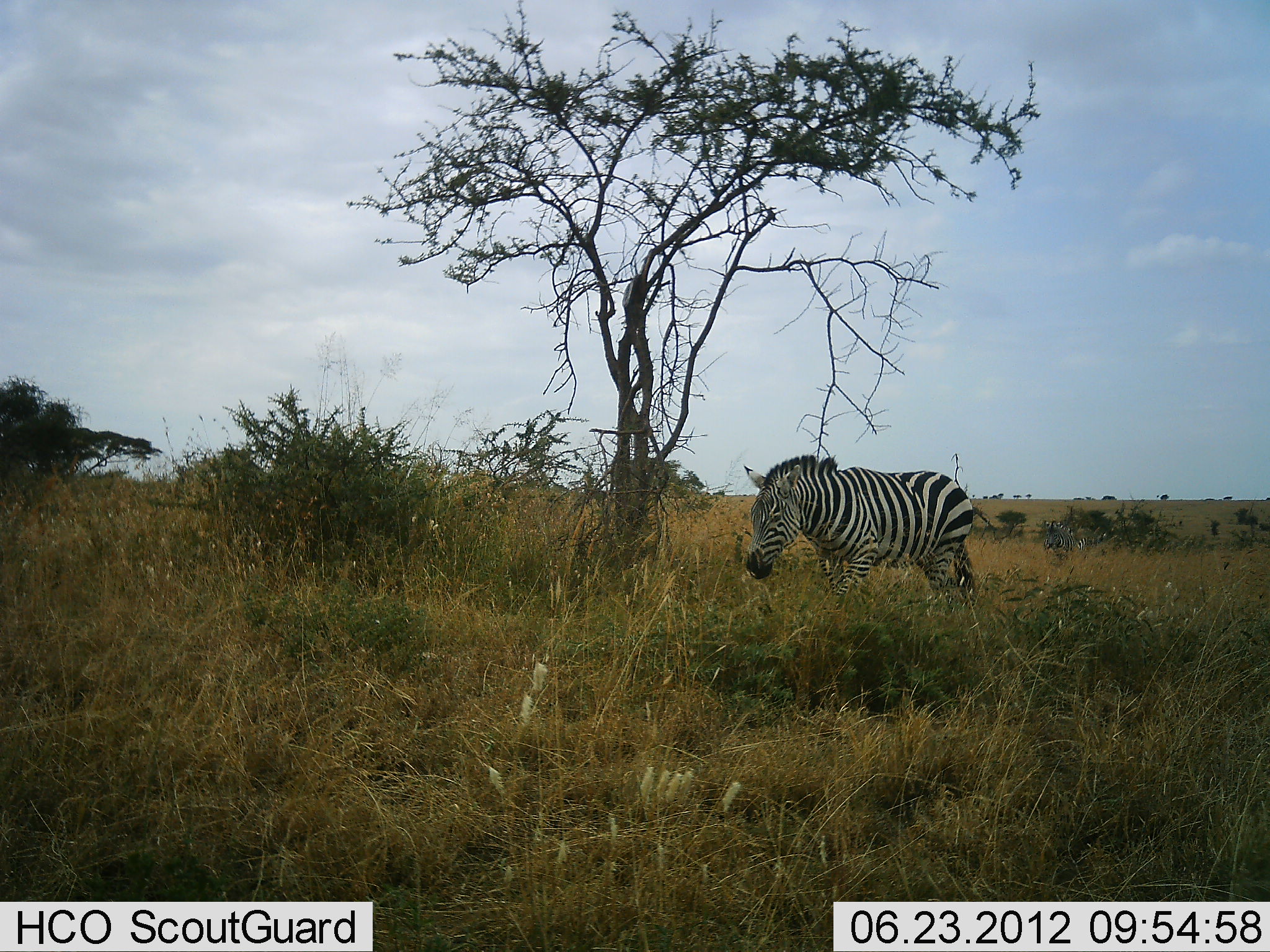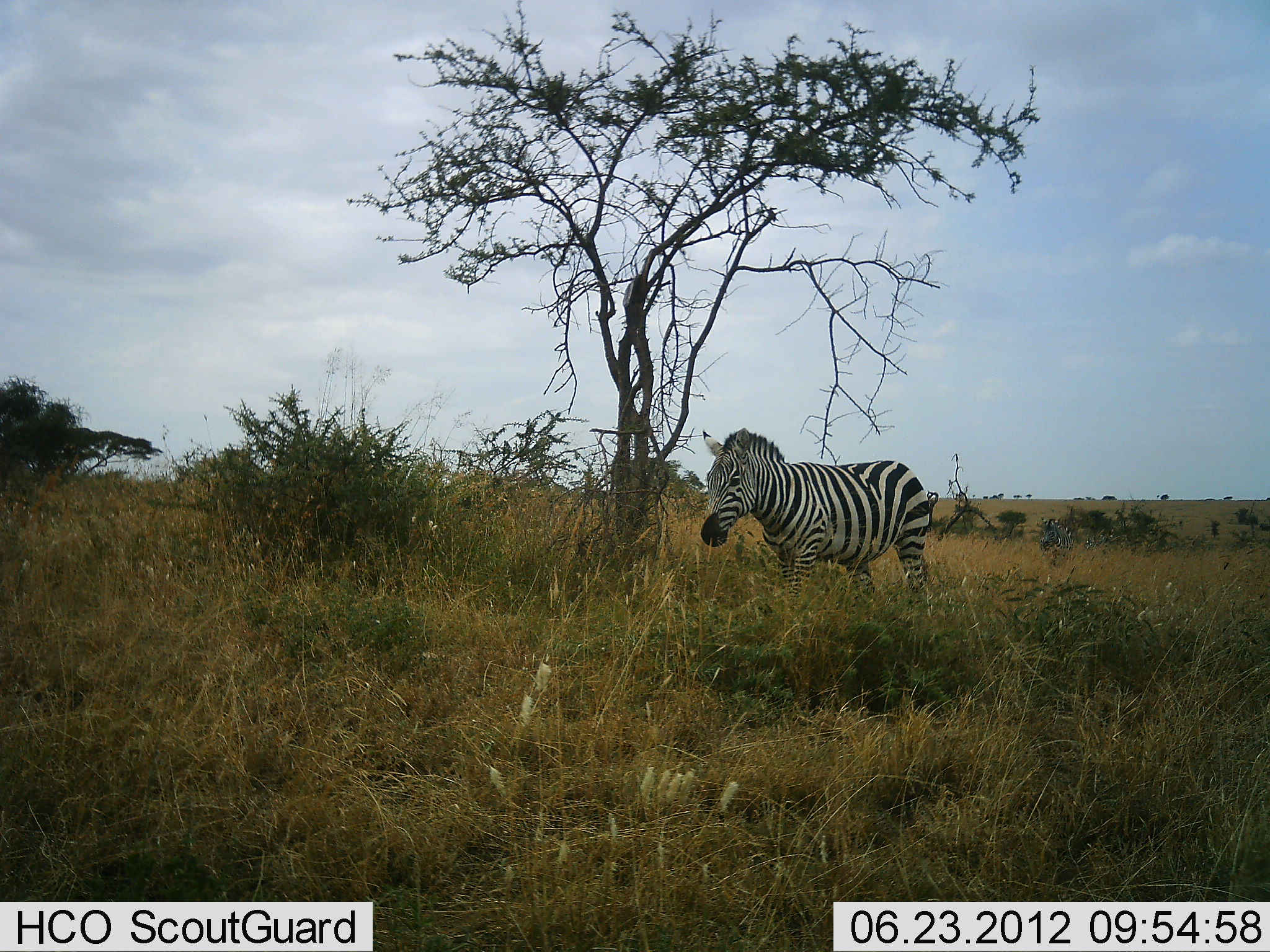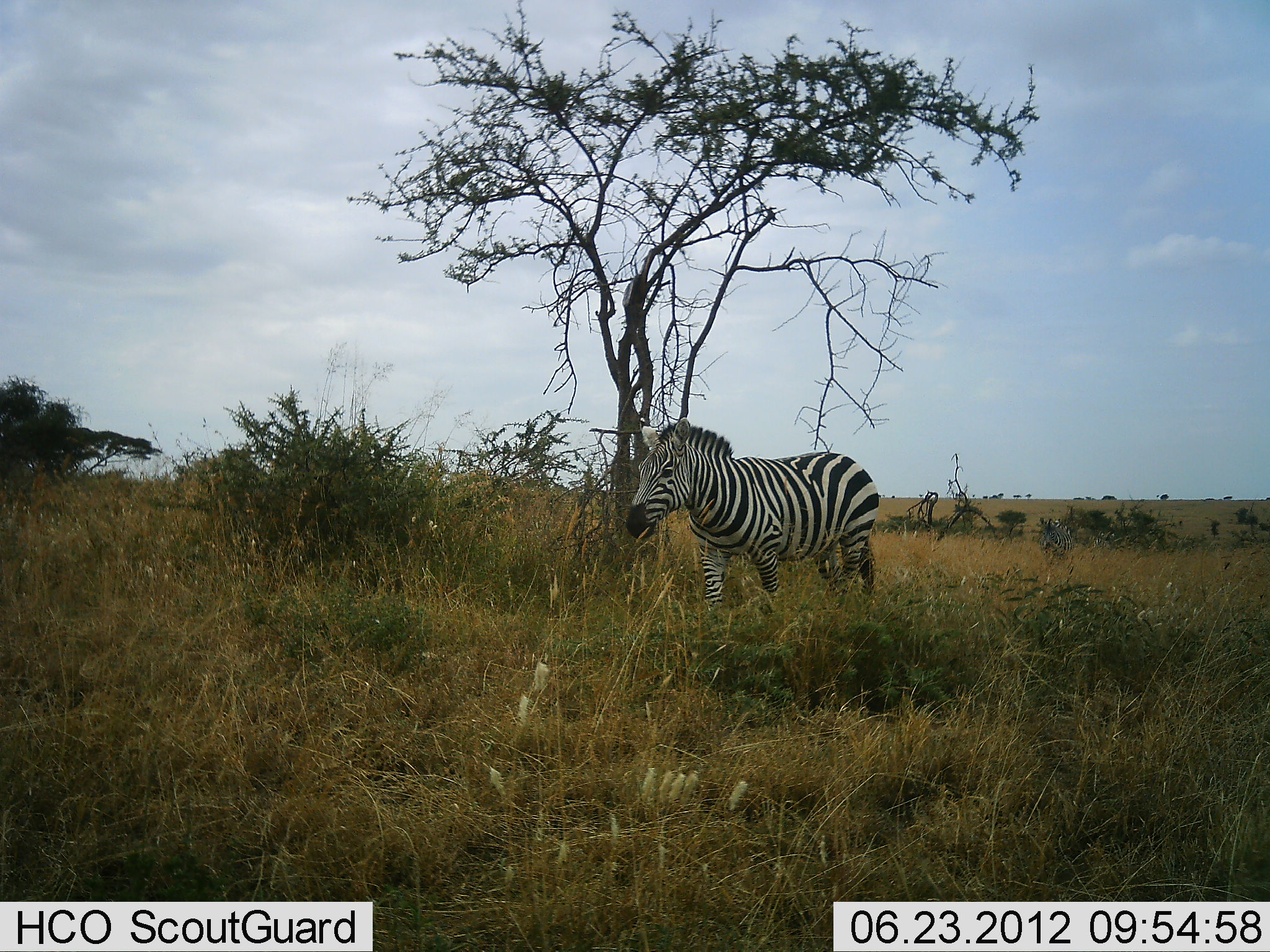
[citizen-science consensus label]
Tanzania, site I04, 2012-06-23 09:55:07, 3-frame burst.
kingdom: Animalia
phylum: Chordata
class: Mammalia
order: Perissodactyla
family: Equidae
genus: Equus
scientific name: Equus quagga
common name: plains zebra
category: zebra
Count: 1.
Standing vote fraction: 0%.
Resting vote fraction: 0%.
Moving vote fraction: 100%.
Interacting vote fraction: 0%.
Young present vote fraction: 0%.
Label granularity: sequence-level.